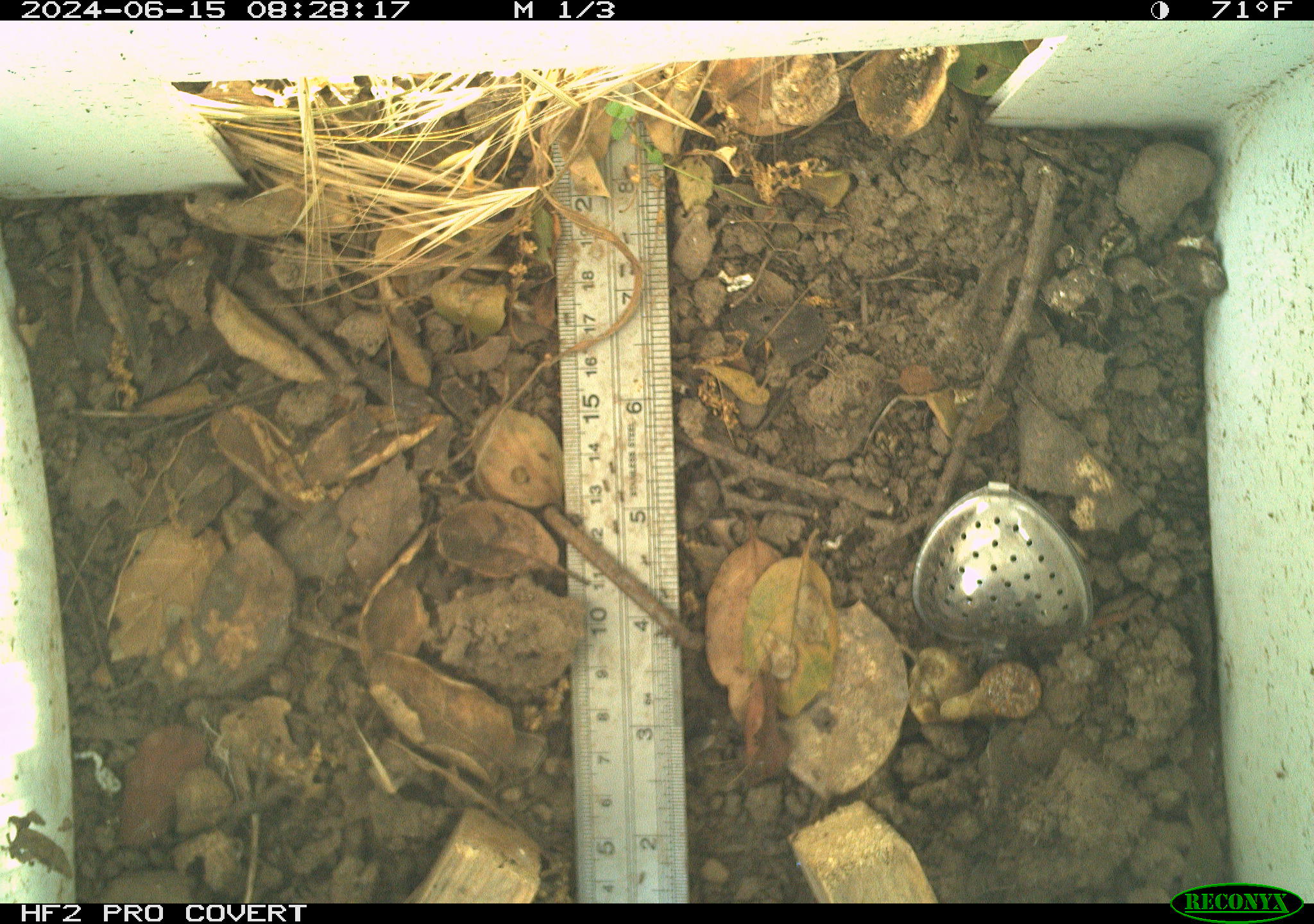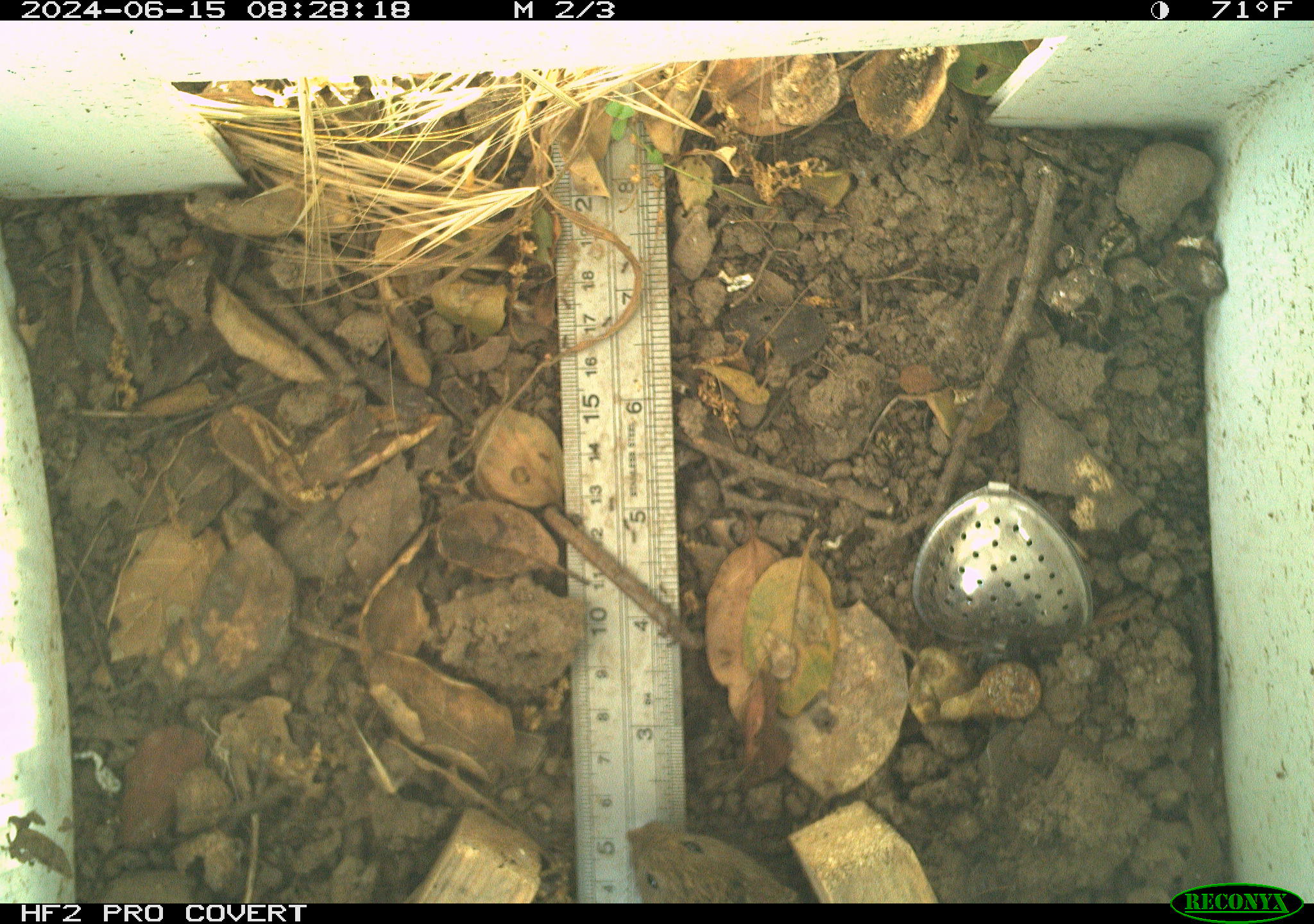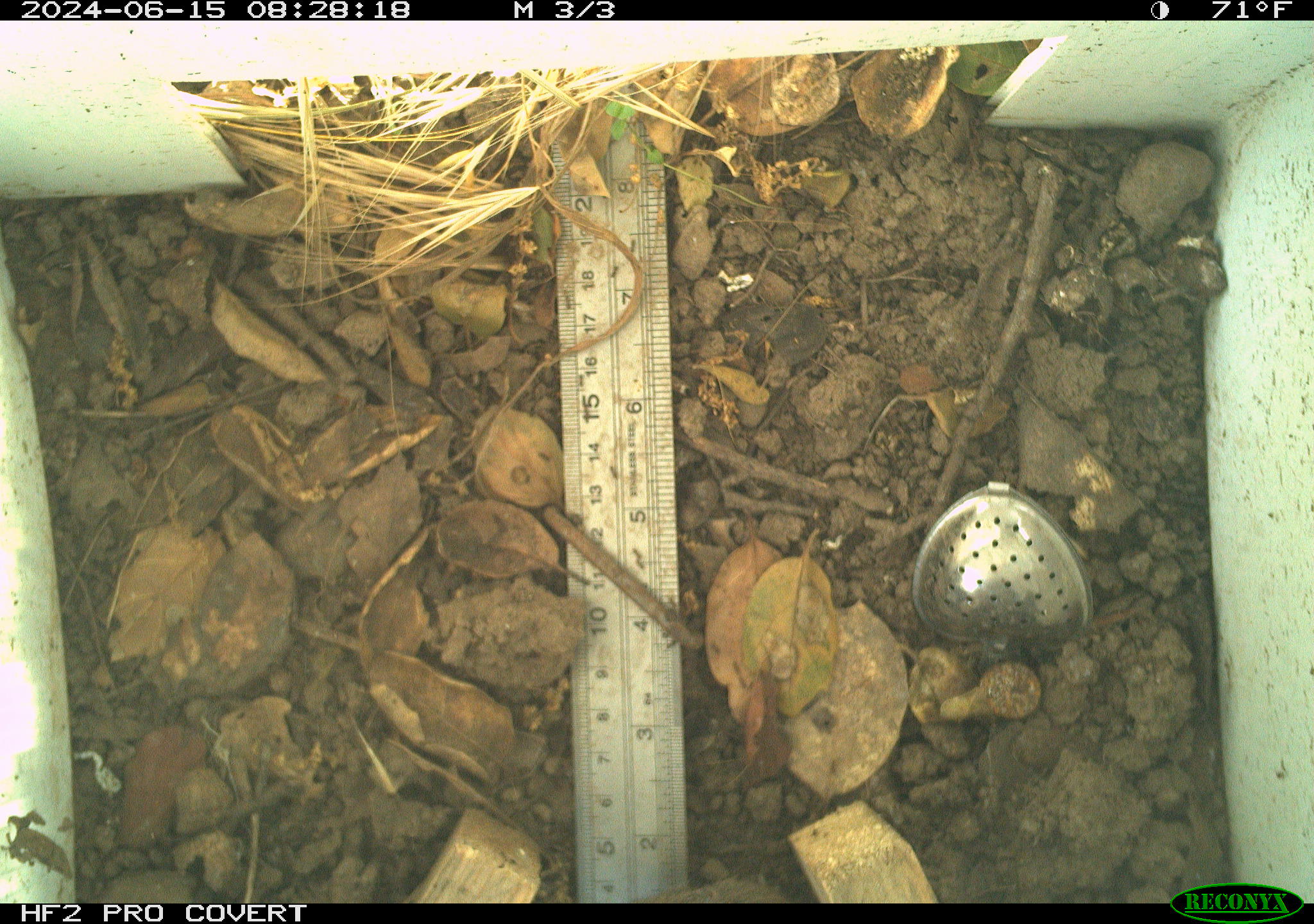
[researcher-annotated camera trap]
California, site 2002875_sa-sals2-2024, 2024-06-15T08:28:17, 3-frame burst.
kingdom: Animalia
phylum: Chordata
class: Mammalia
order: Rodentia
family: Cricetidae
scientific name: Arvicolinae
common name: voles, lemmings, and muskrats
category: arvicolinae subfamily